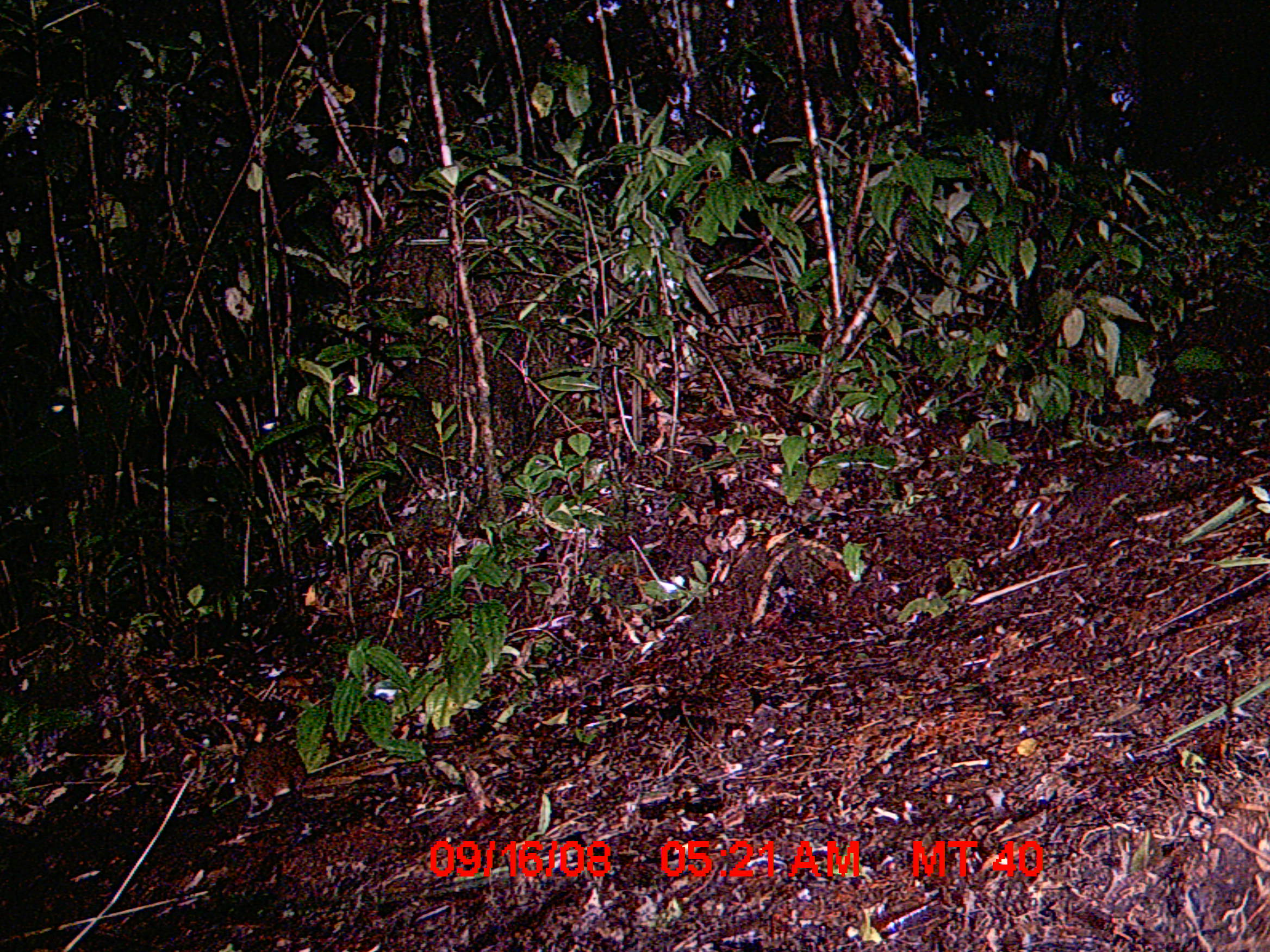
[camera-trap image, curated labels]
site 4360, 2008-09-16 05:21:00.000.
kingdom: Animalia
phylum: Chordata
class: Mammalia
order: Rodentia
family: Nesomyidae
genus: Nesomys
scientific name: Nesomys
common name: nesomys rodents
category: nesomys sp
Nesomys sp (nesomys rodents) (Nesomys), count 1.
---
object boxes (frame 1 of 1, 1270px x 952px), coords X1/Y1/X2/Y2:
nesomys sp: 229/738/305/818